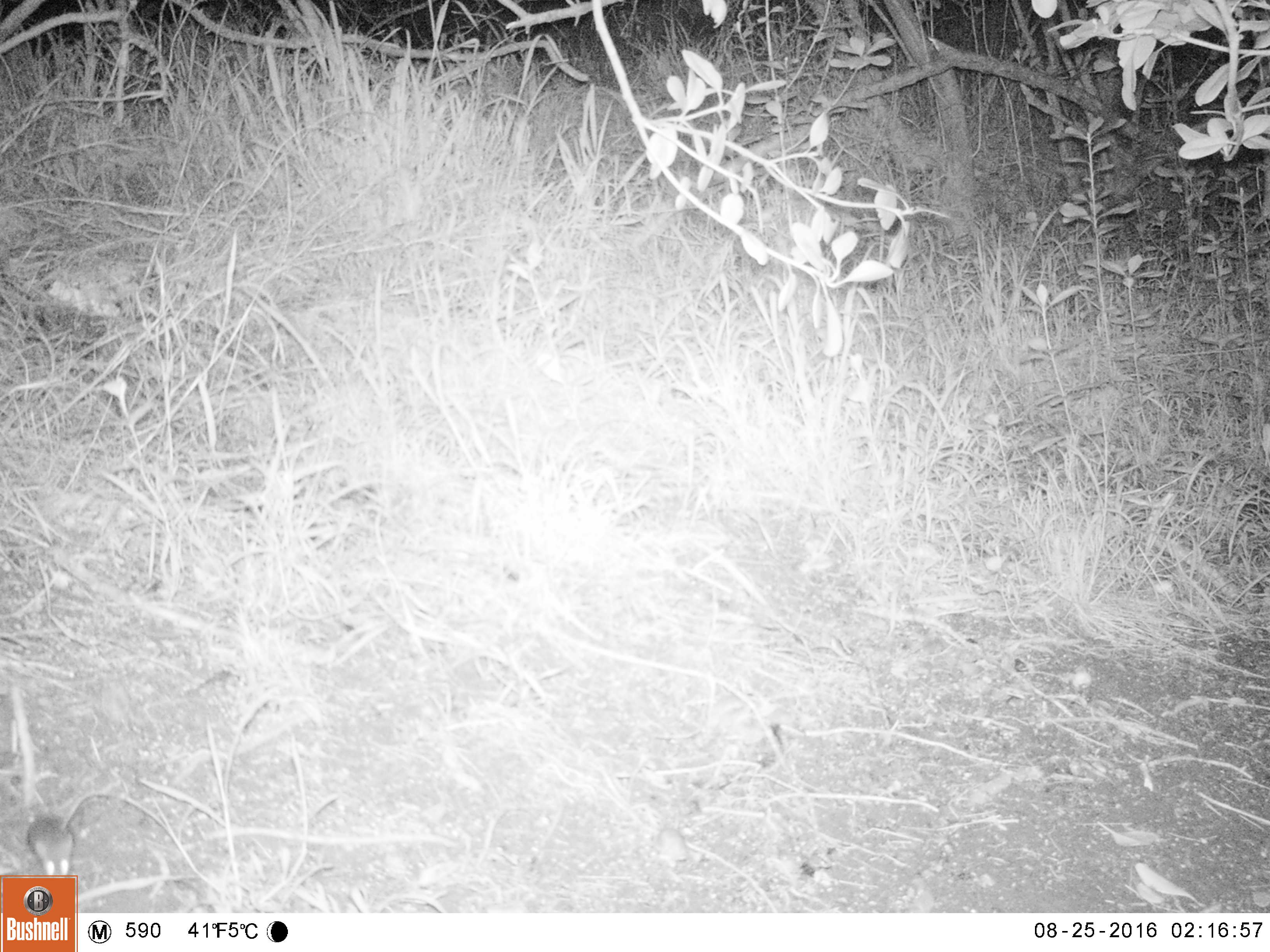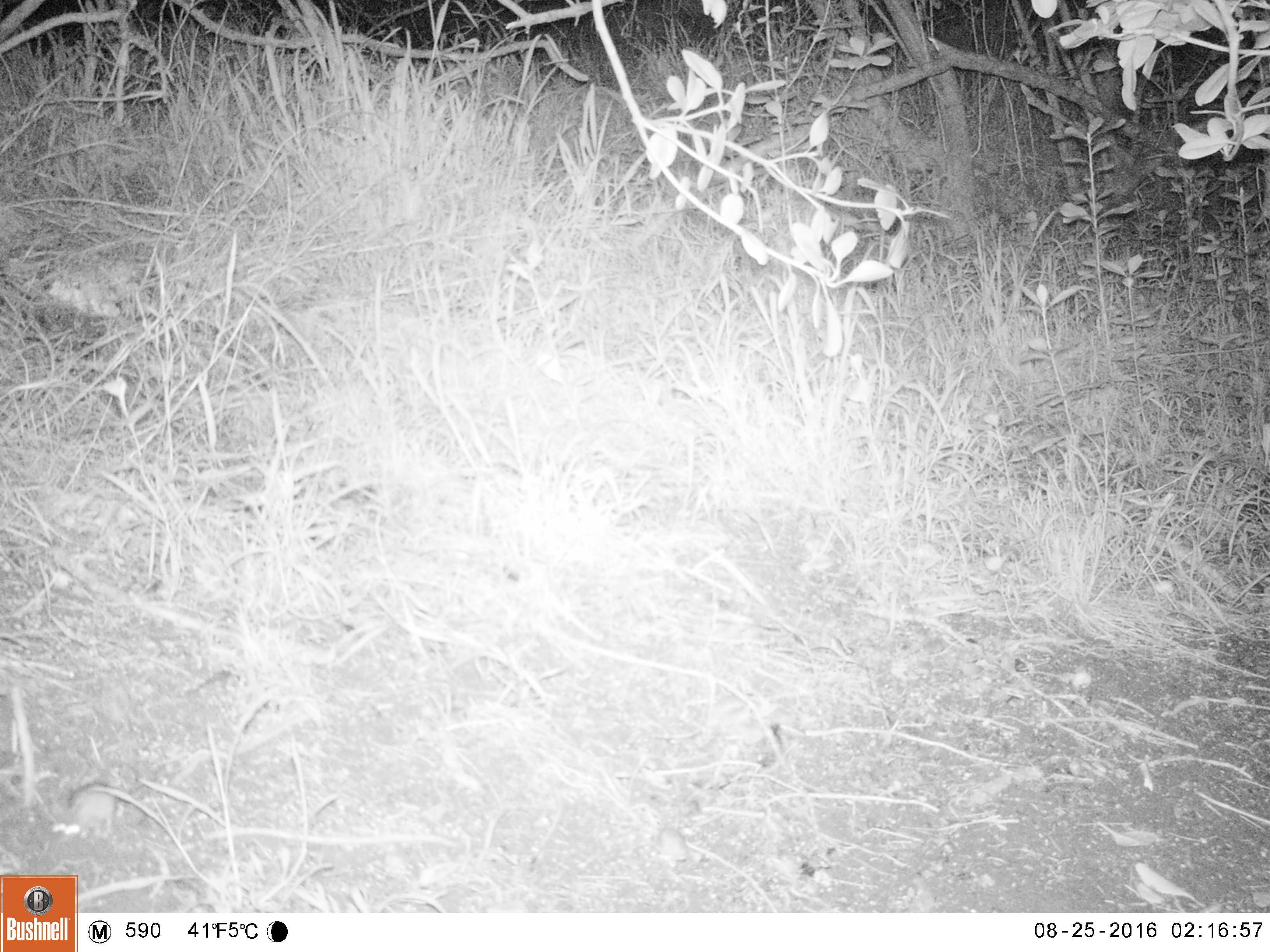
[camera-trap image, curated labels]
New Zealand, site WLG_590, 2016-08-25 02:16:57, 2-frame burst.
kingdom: Animalia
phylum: Chordata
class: Mammalia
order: Rodentia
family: Muridae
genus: Mus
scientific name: Mus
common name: mouse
Mouse (Mus).